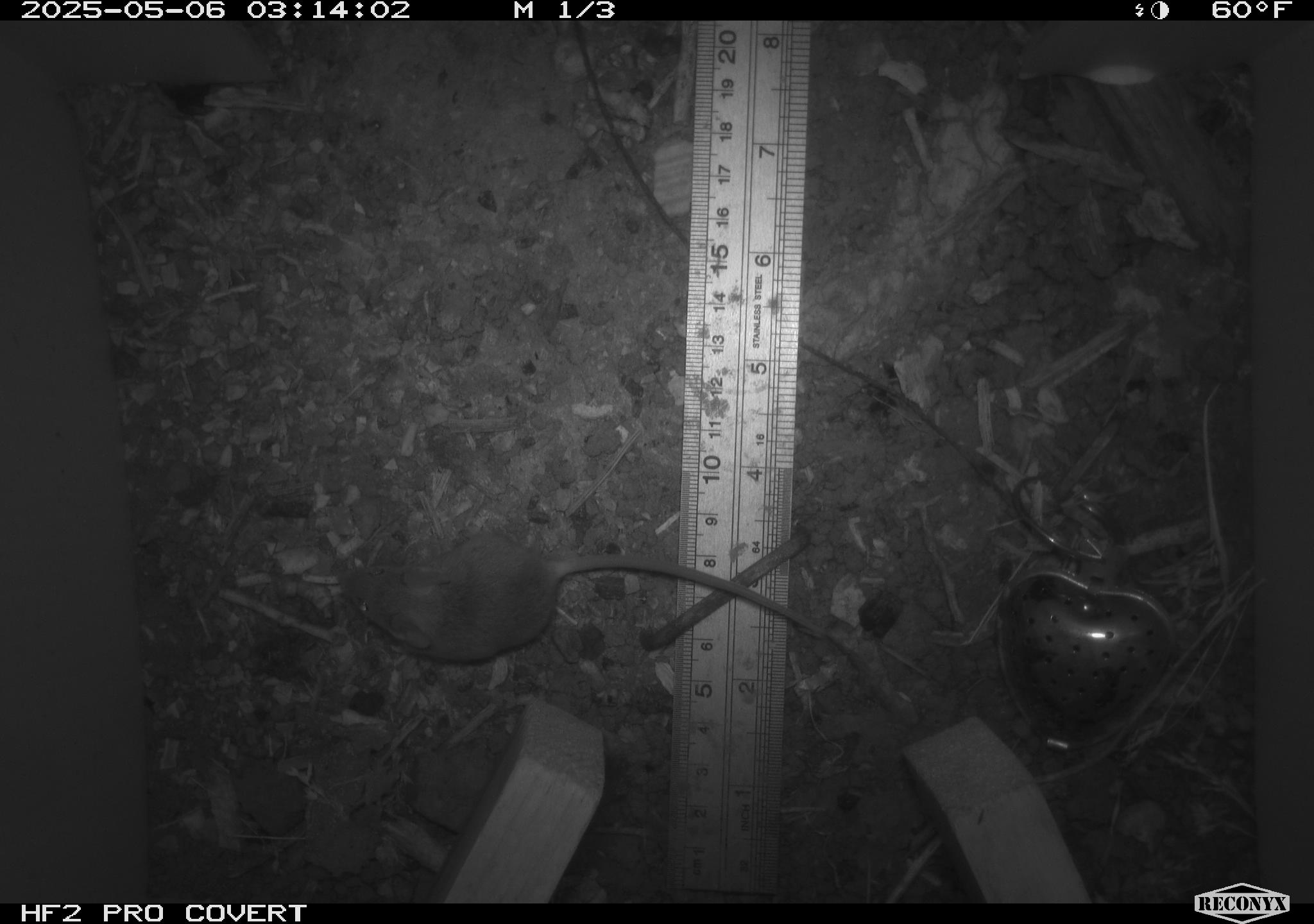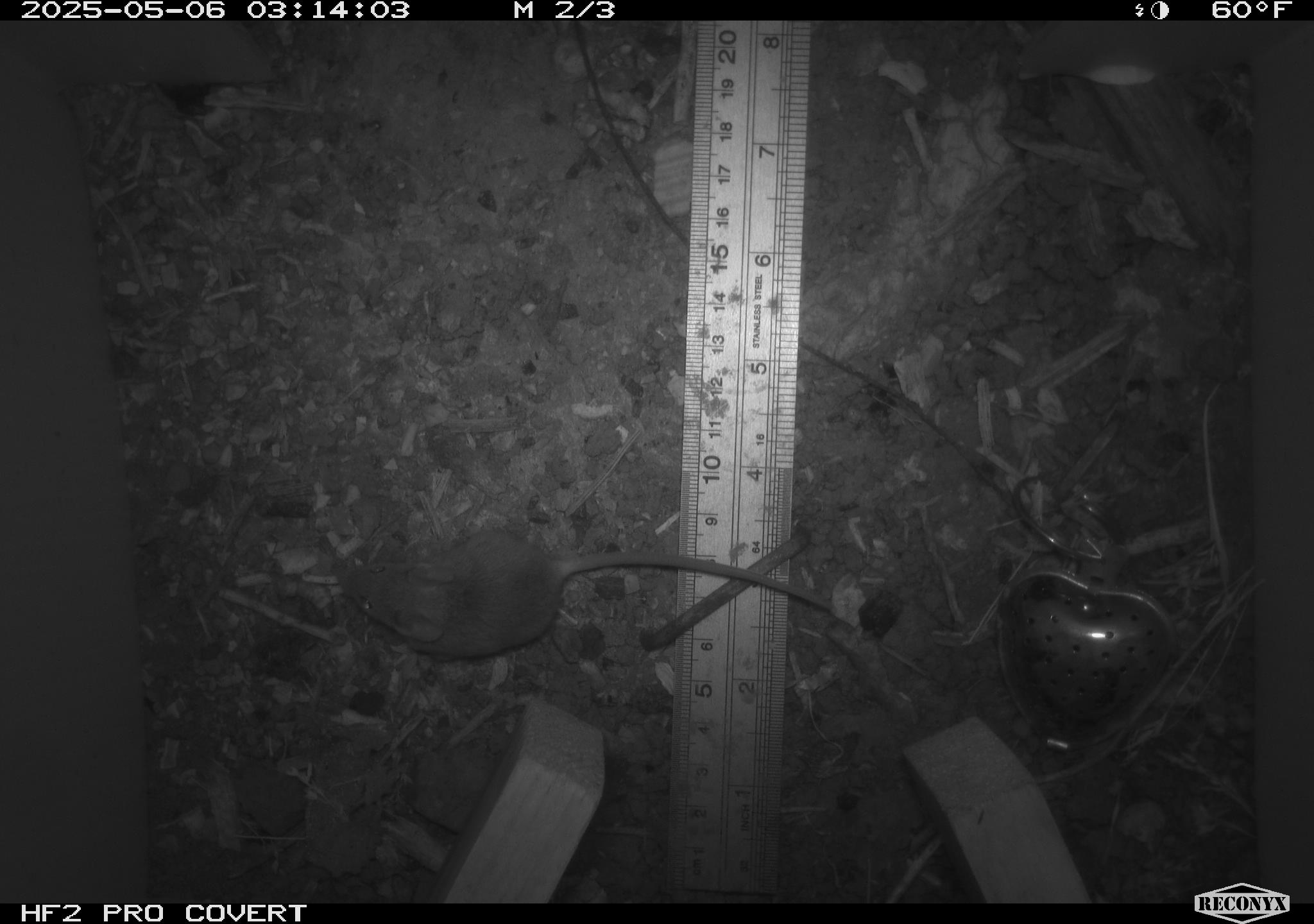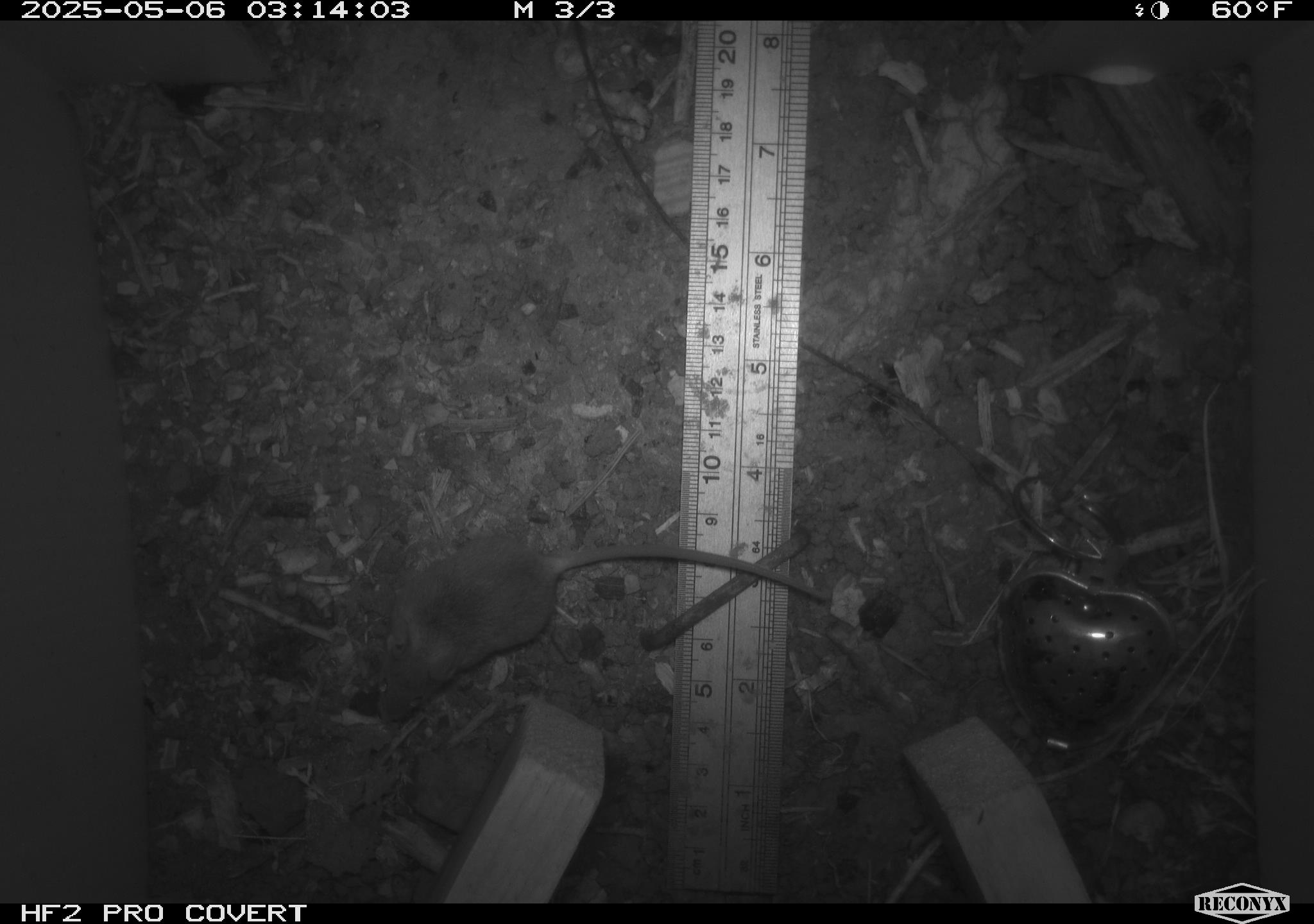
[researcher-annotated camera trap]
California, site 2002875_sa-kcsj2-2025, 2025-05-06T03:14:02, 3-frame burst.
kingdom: Animalia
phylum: Chordata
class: Mammalia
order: Rodentia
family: Muridae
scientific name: Muridae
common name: murids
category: muridae family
Muridae family (murids) (Muridae).